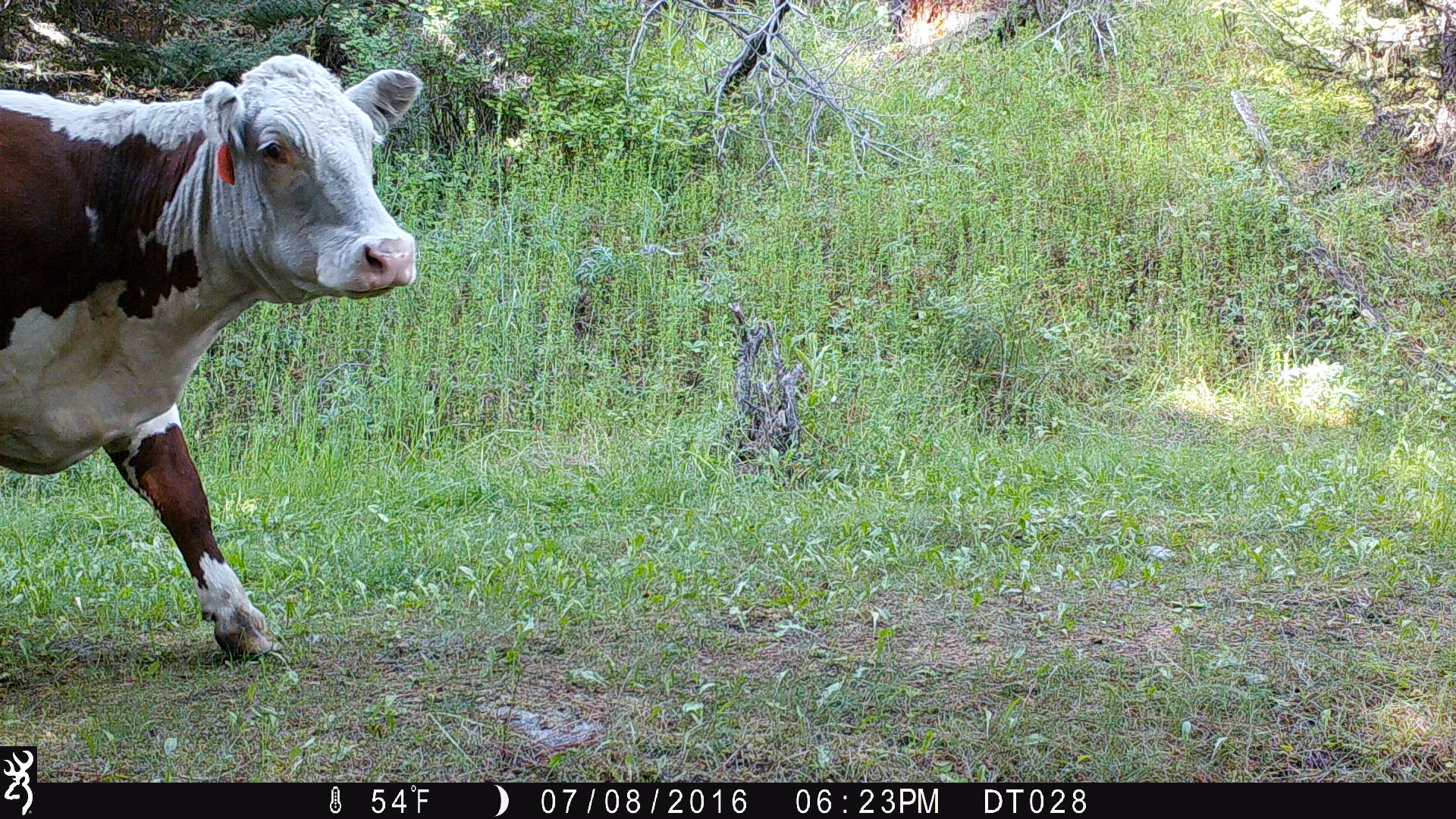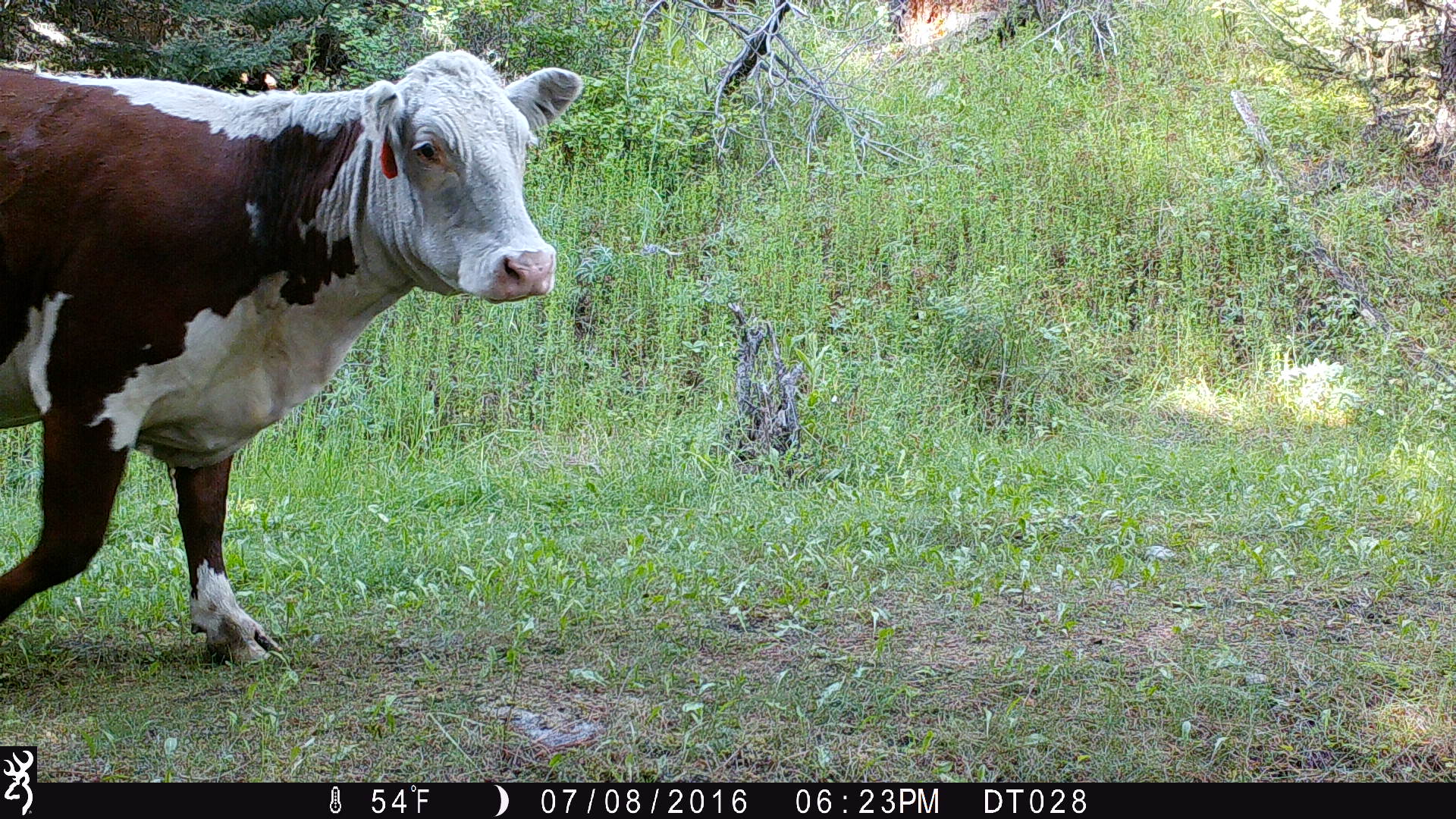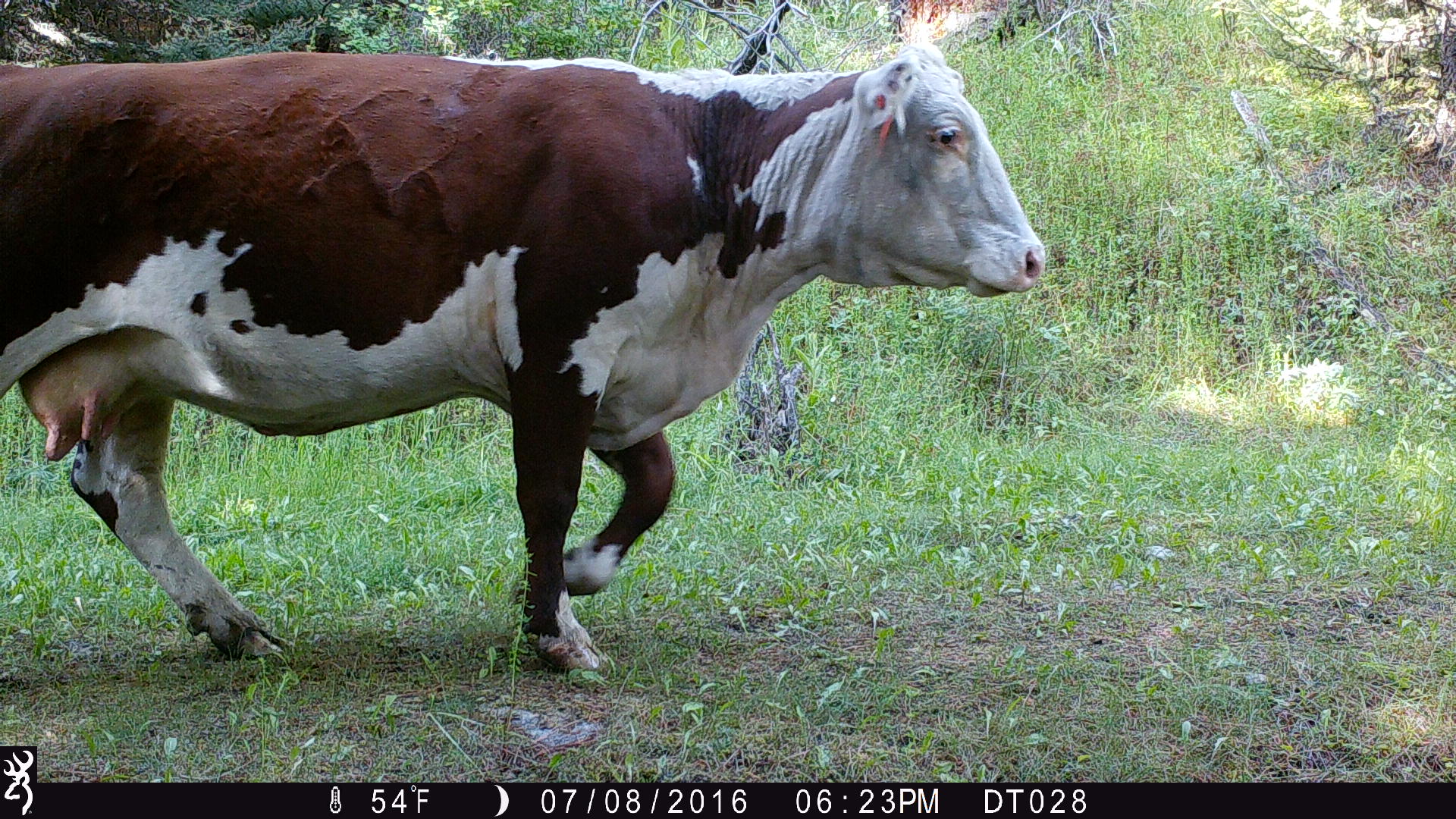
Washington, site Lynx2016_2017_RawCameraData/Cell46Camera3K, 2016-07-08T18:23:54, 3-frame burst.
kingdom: Animalia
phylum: Chordata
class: Mammalia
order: Artiodactyla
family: Bovidae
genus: Bos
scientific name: Bos taurus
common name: domestic cattle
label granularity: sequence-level